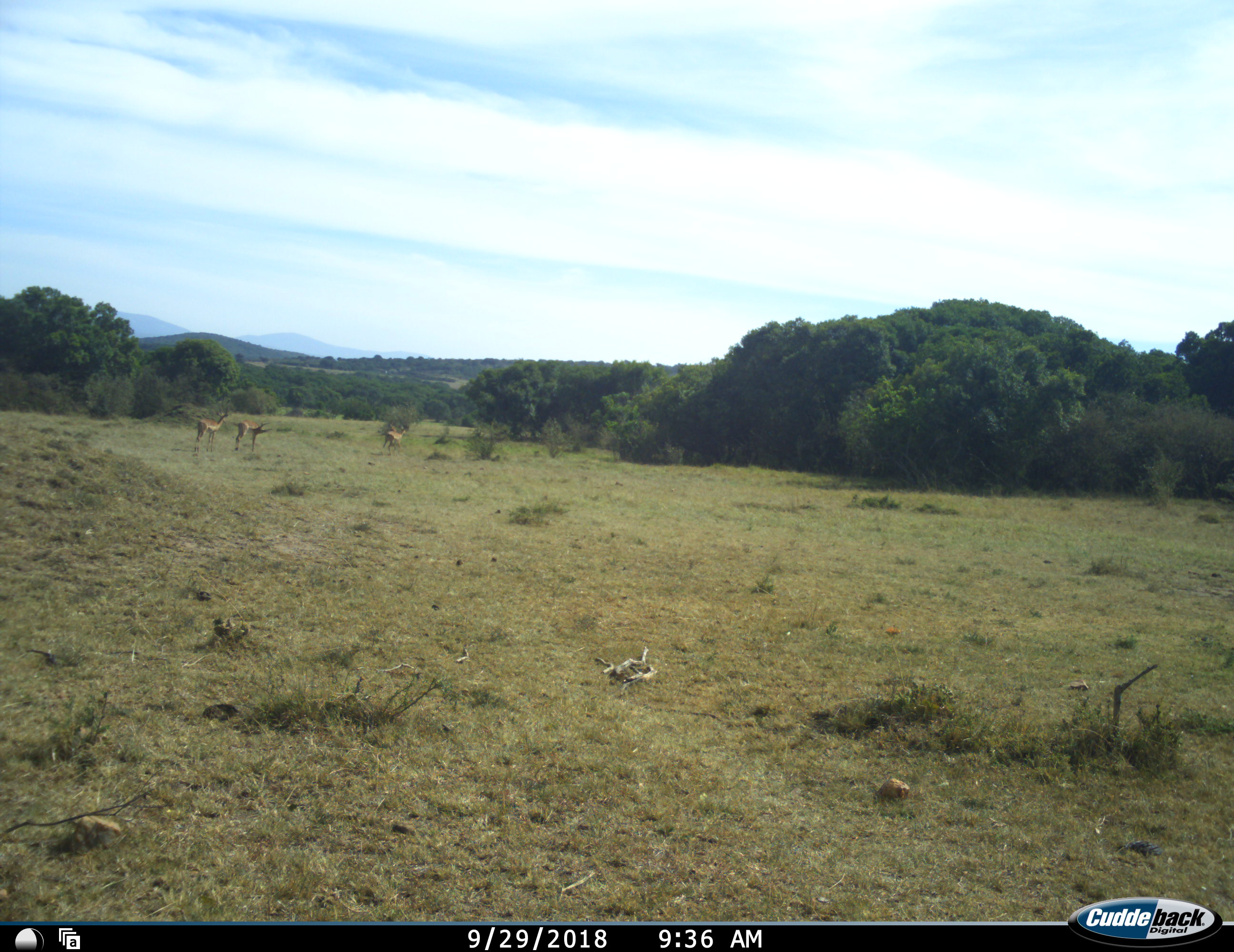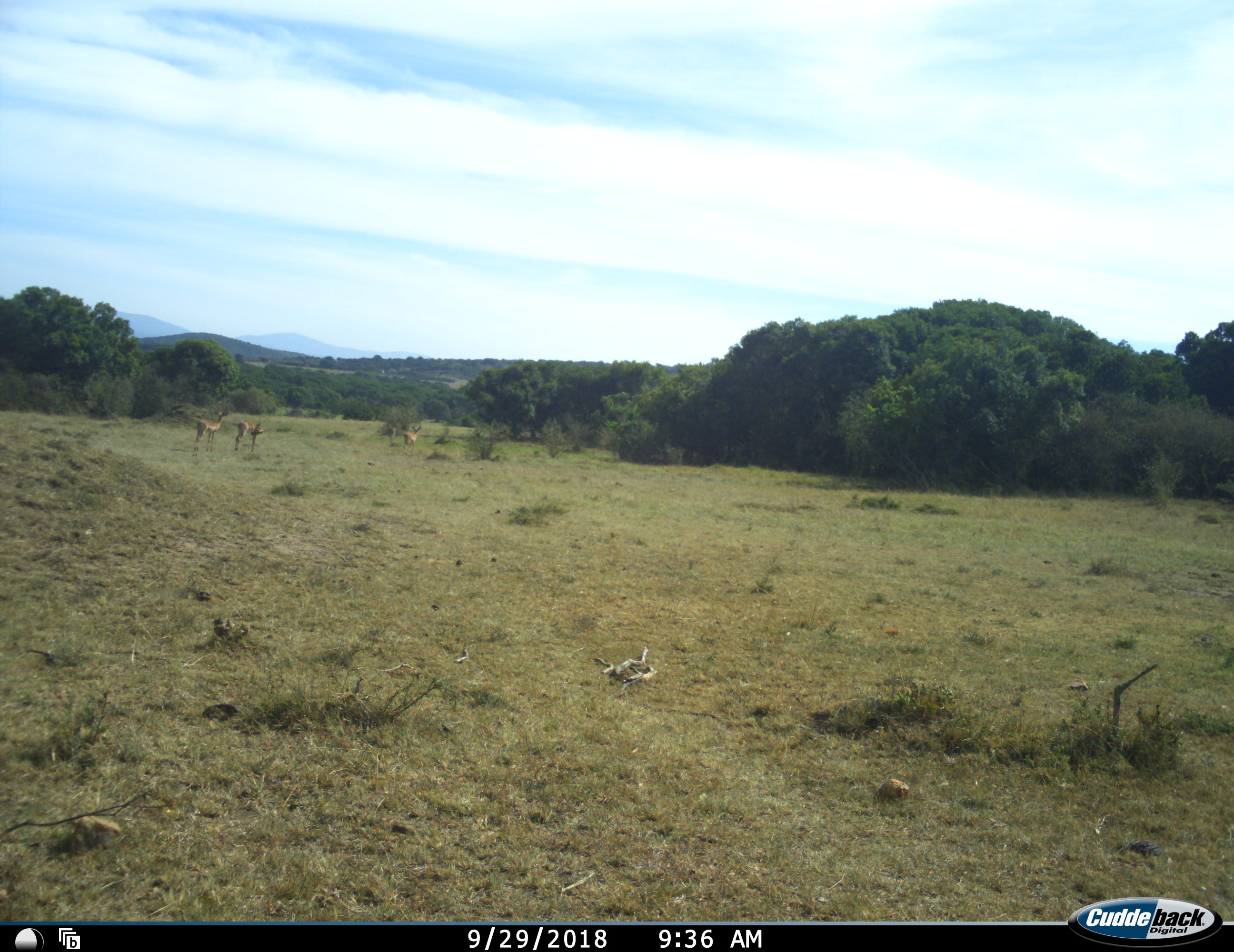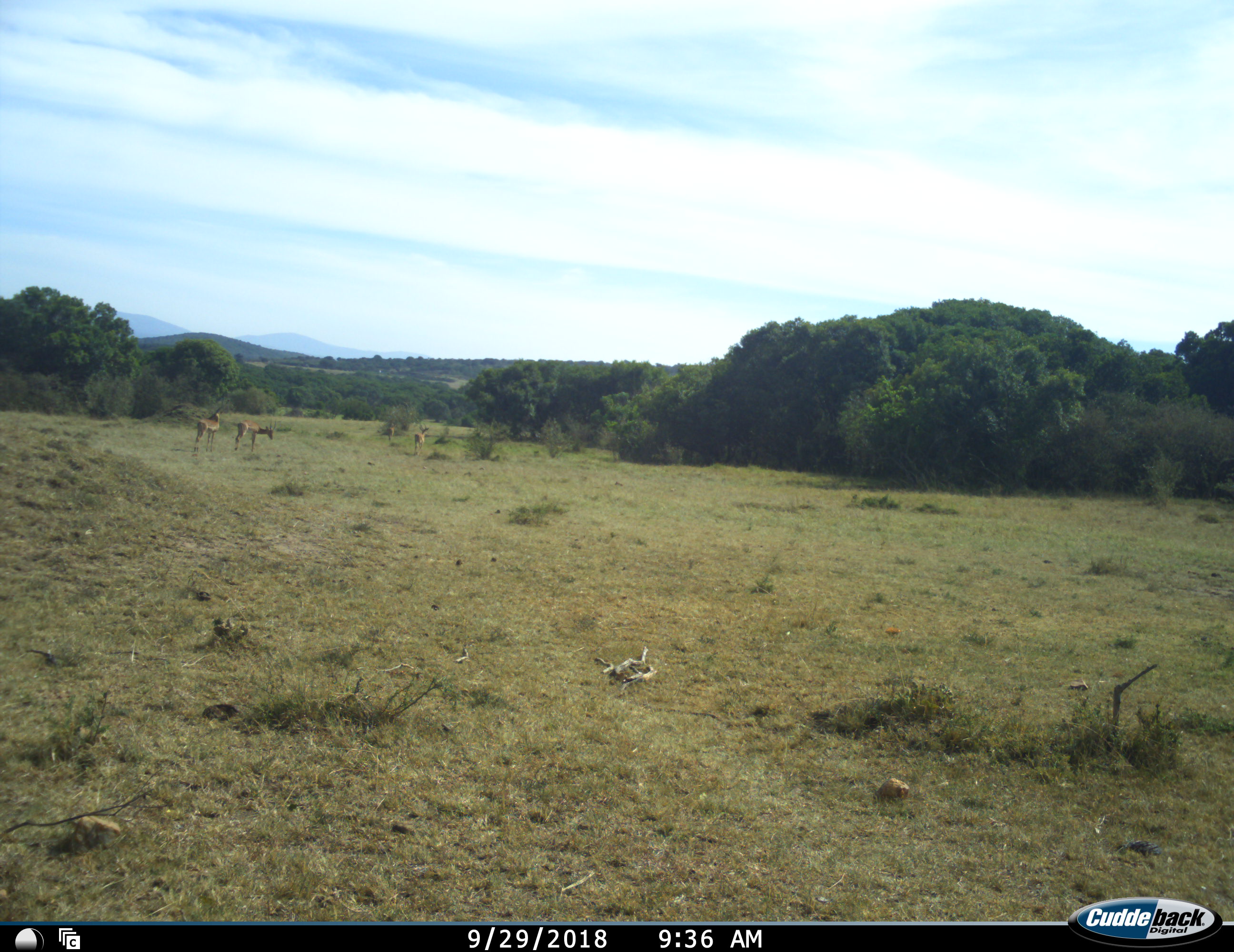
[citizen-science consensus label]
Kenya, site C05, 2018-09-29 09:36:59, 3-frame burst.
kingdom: Animalia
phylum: Chordata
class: Mammalia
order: Artiodactyla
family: Bovidae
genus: Aepyceros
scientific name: Aepyceros melampus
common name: impala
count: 3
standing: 67%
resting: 0%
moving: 17%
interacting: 0%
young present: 0%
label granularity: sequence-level